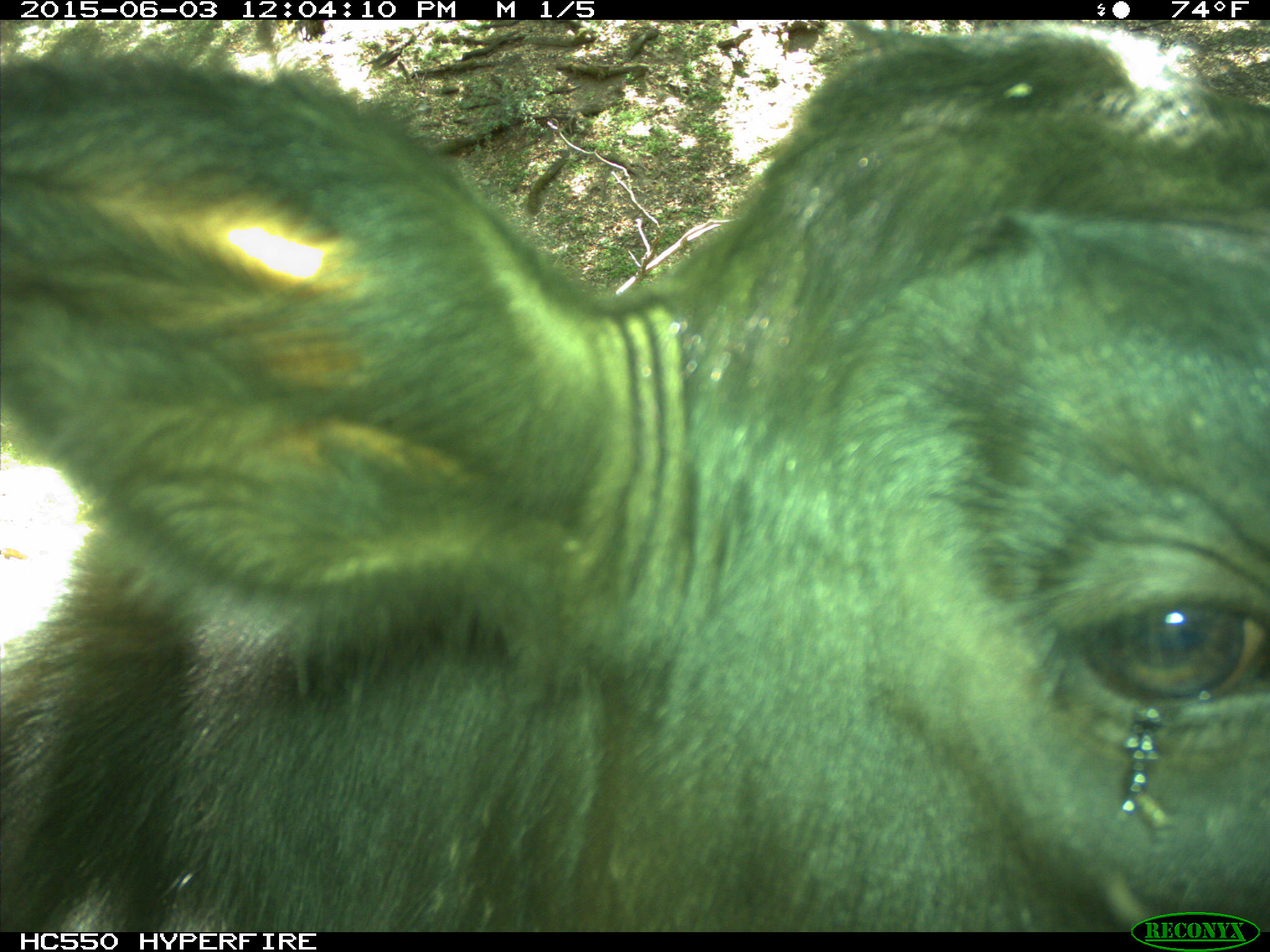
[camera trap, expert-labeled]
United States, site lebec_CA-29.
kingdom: Animalia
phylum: Chordata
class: Mammalia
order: Artiodactyla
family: Bovidae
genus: Bos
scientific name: Bos taurus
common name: domestic cow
Bos taurus (domestic cow).